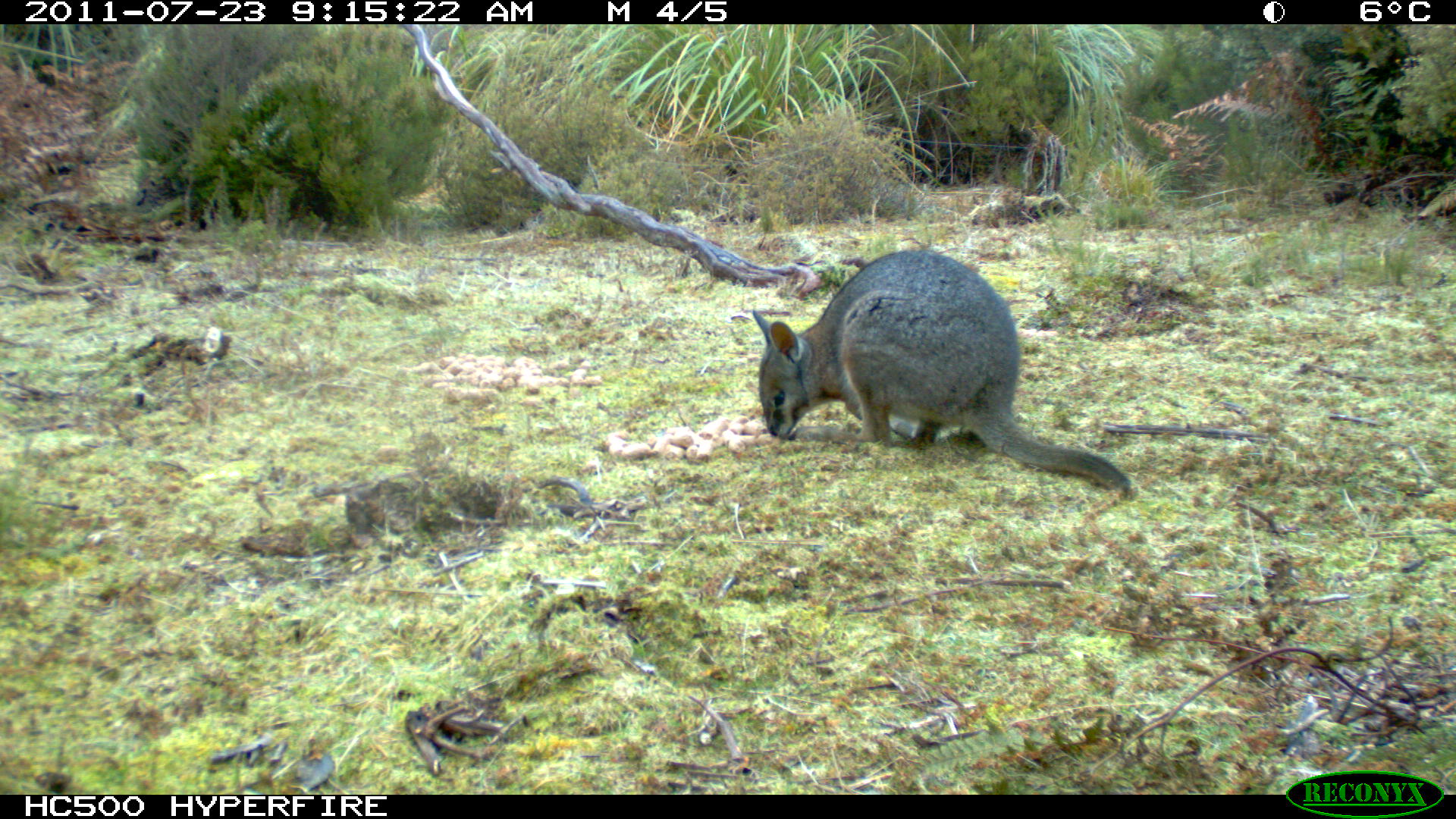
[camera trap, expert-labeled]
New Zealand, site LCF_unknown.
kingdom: Animalia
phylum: Chordata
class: Mammalia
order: Diprotodontia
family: Macropodidae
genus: Notamacropus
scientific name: Notamacropus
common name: wallaby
Wallaby (Notamacropus).